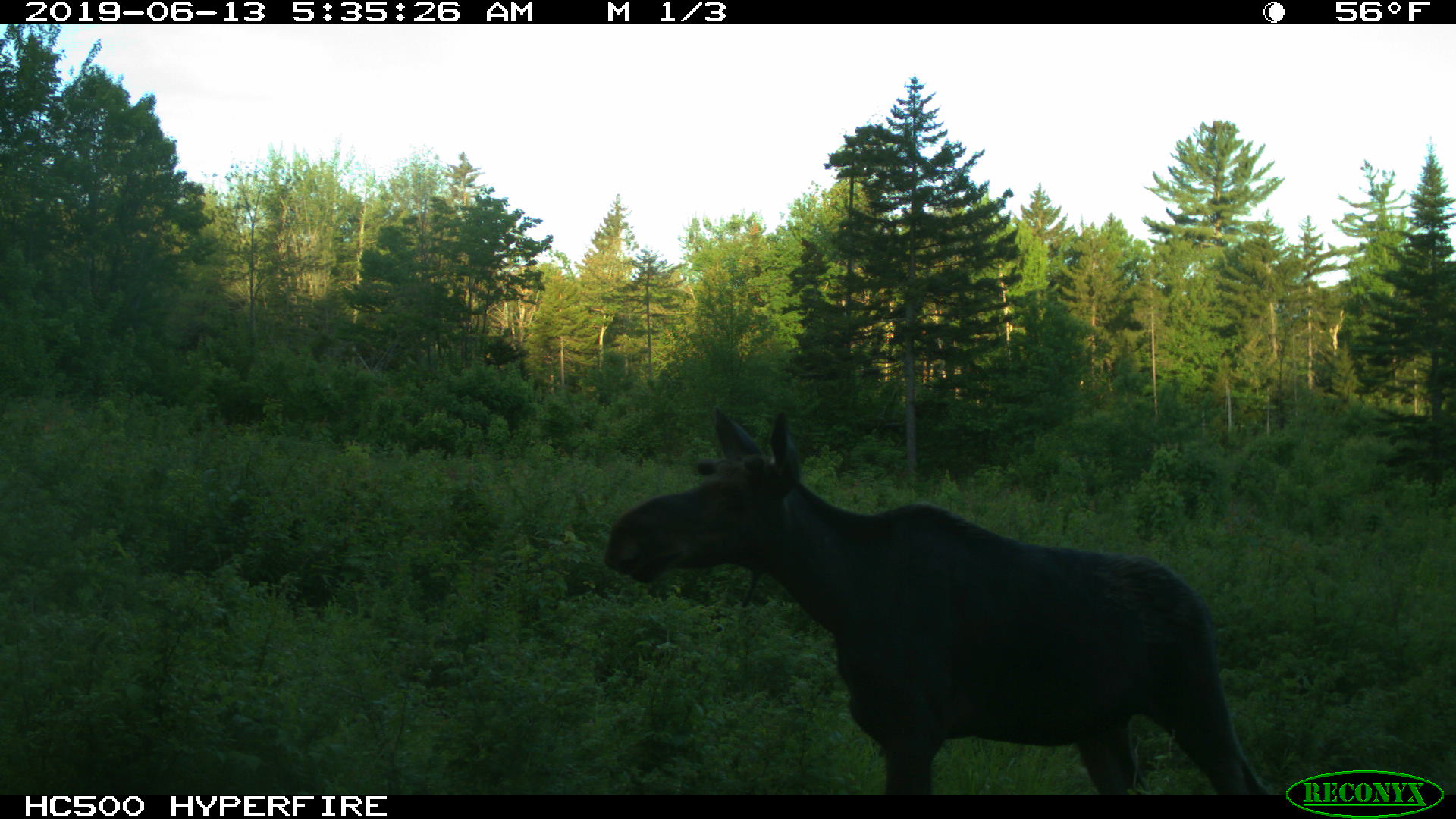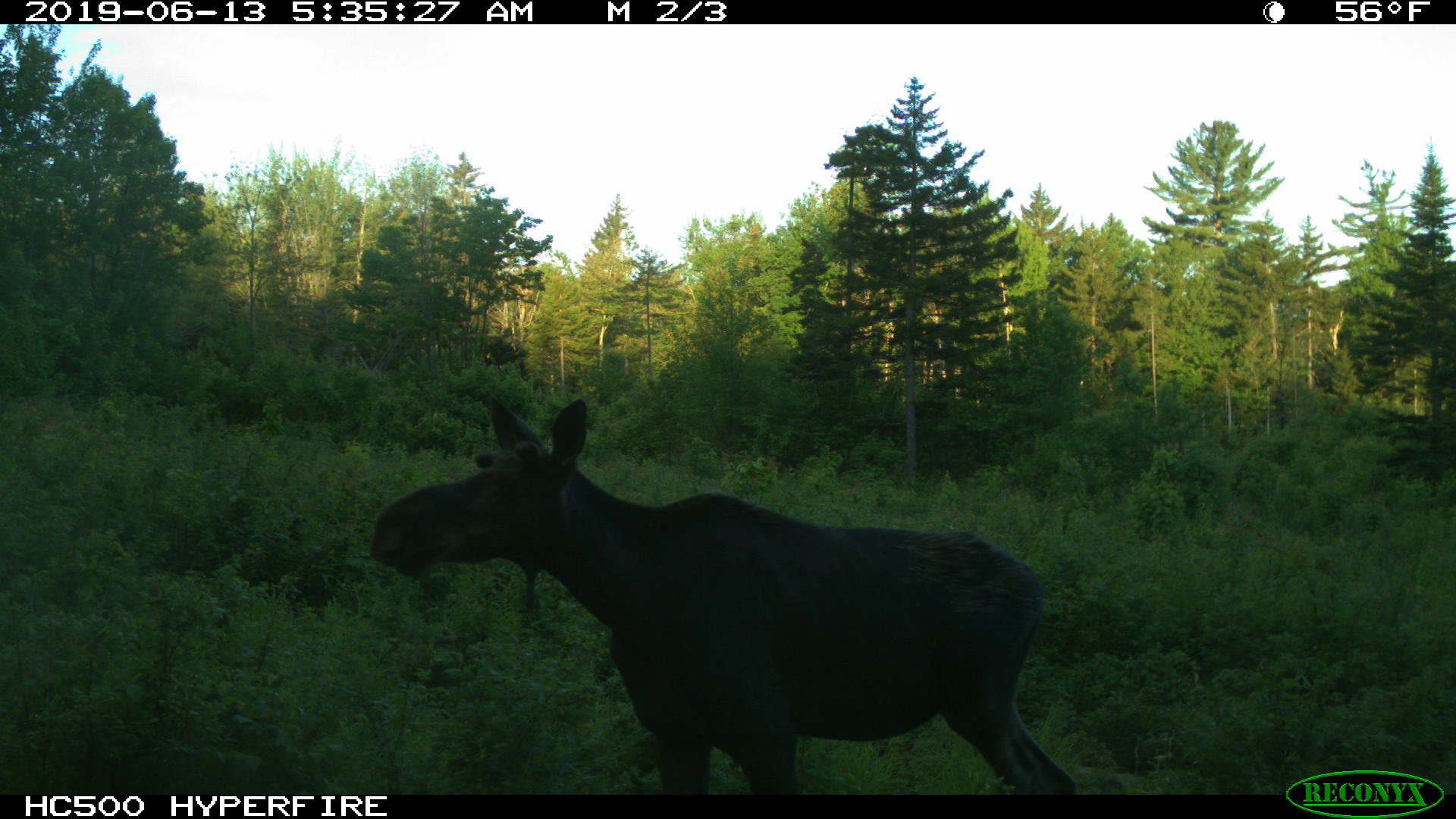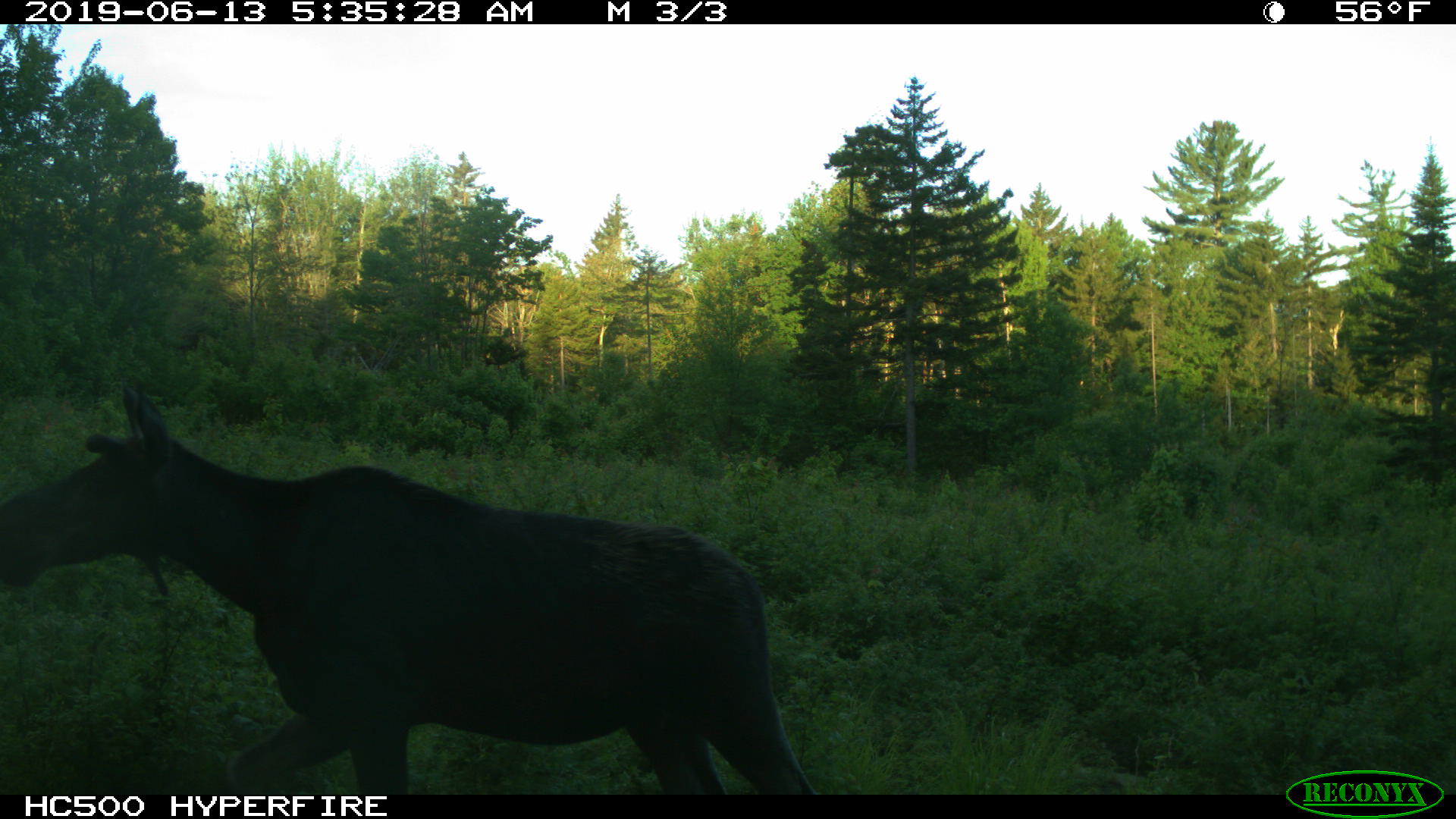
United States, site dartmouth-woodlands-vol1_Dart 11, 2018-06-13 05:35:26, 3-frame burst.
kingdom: Animalia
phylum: Chordata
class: Mammalia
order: Artiodactyla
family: Cervidae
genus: Alces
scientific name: Alces alces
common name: moose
Moose (Alces alces).